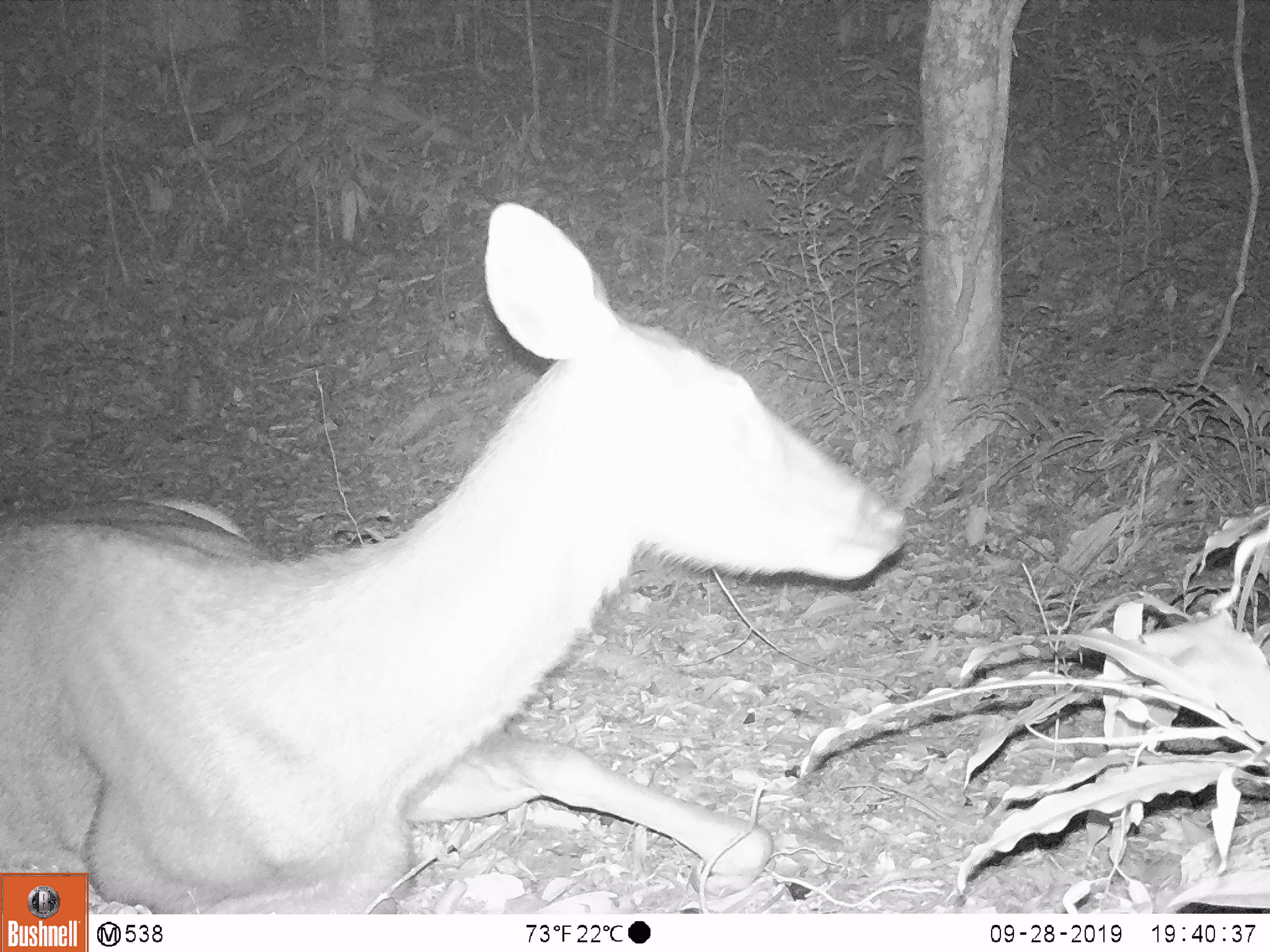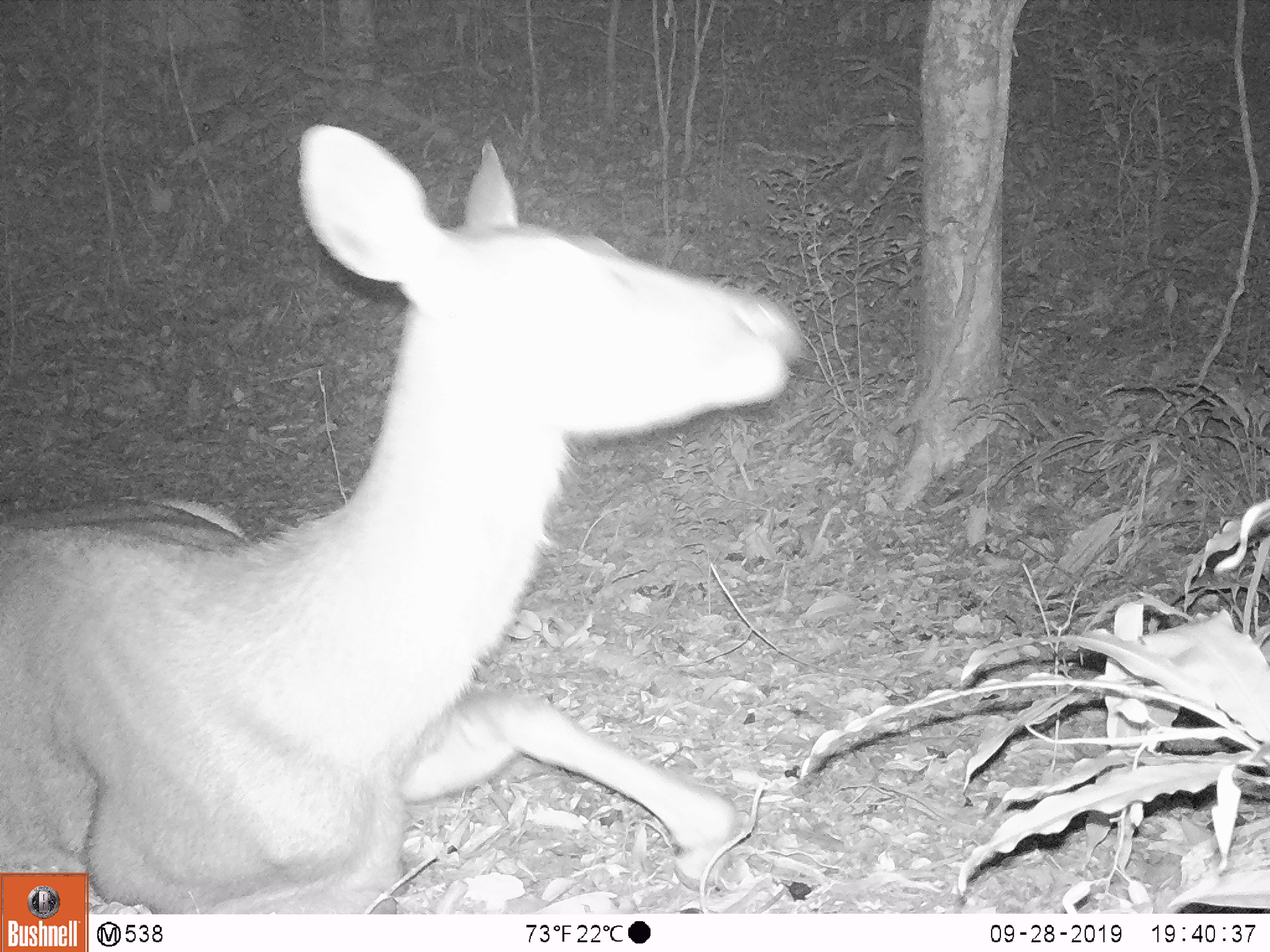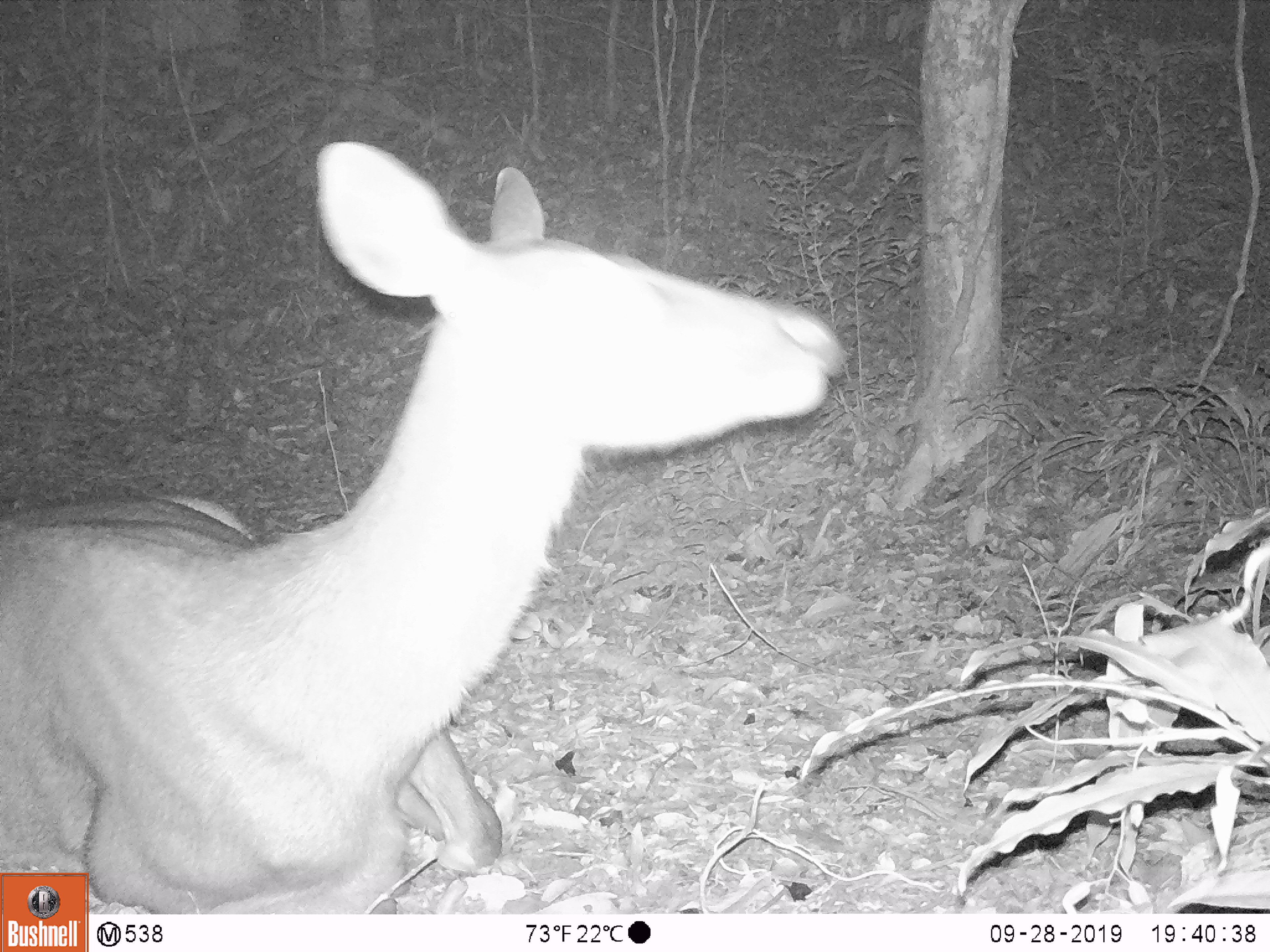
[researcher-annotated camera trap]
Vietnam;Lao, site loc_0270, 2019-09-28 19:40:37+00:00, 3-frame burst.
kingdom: Animalia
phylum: Chordata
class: Mammalia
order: Artiodactyla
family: Cervidae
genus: Rusa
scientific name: Rusa unicolor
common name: sambar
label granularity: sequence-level